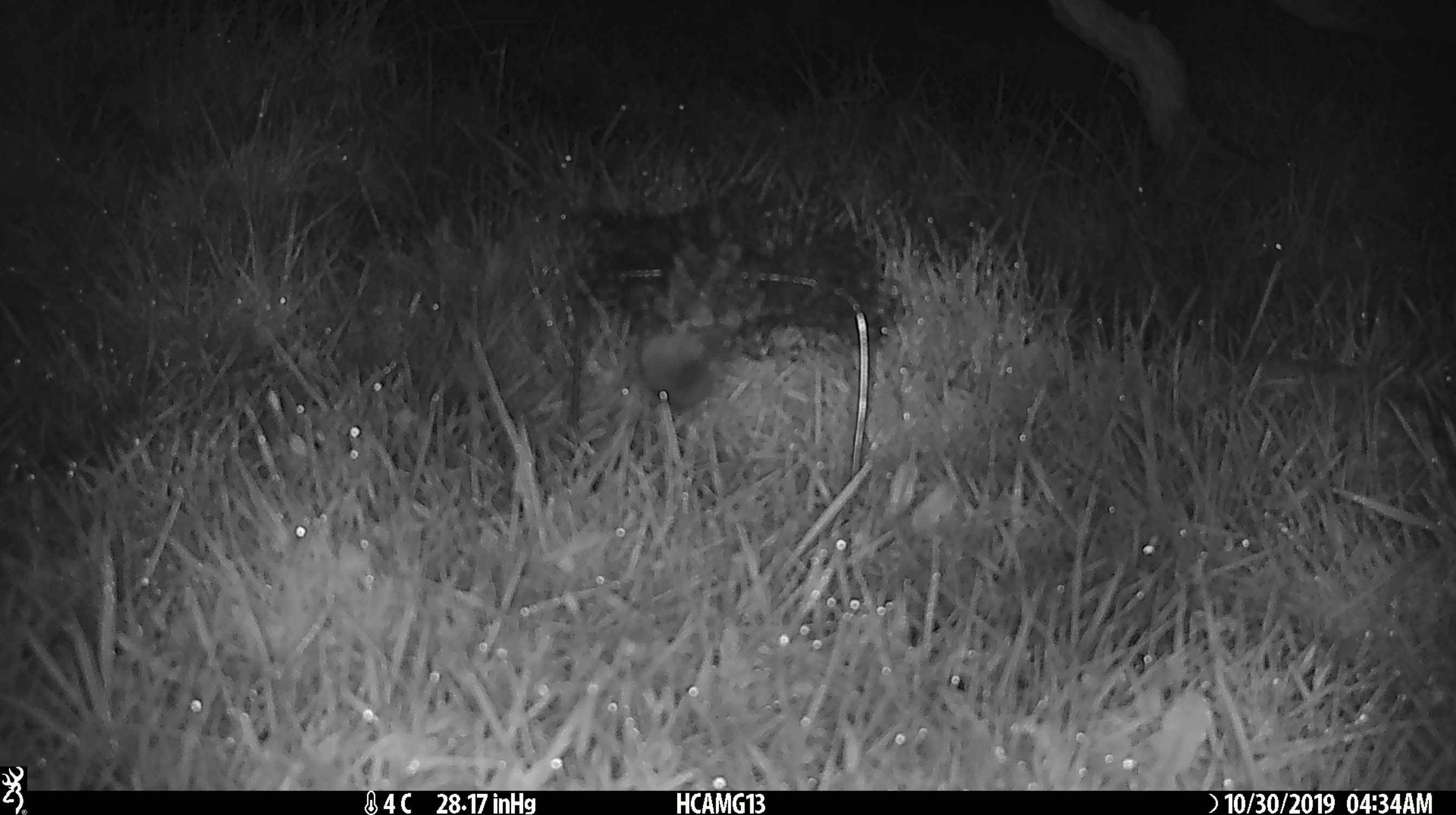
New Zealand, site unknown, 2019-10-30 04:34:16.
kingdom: Animalia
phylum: Chordata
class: Mammalia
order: Rodentia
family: Muridae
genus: Mus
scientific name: Mus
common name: mouse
Mouse (Mus).